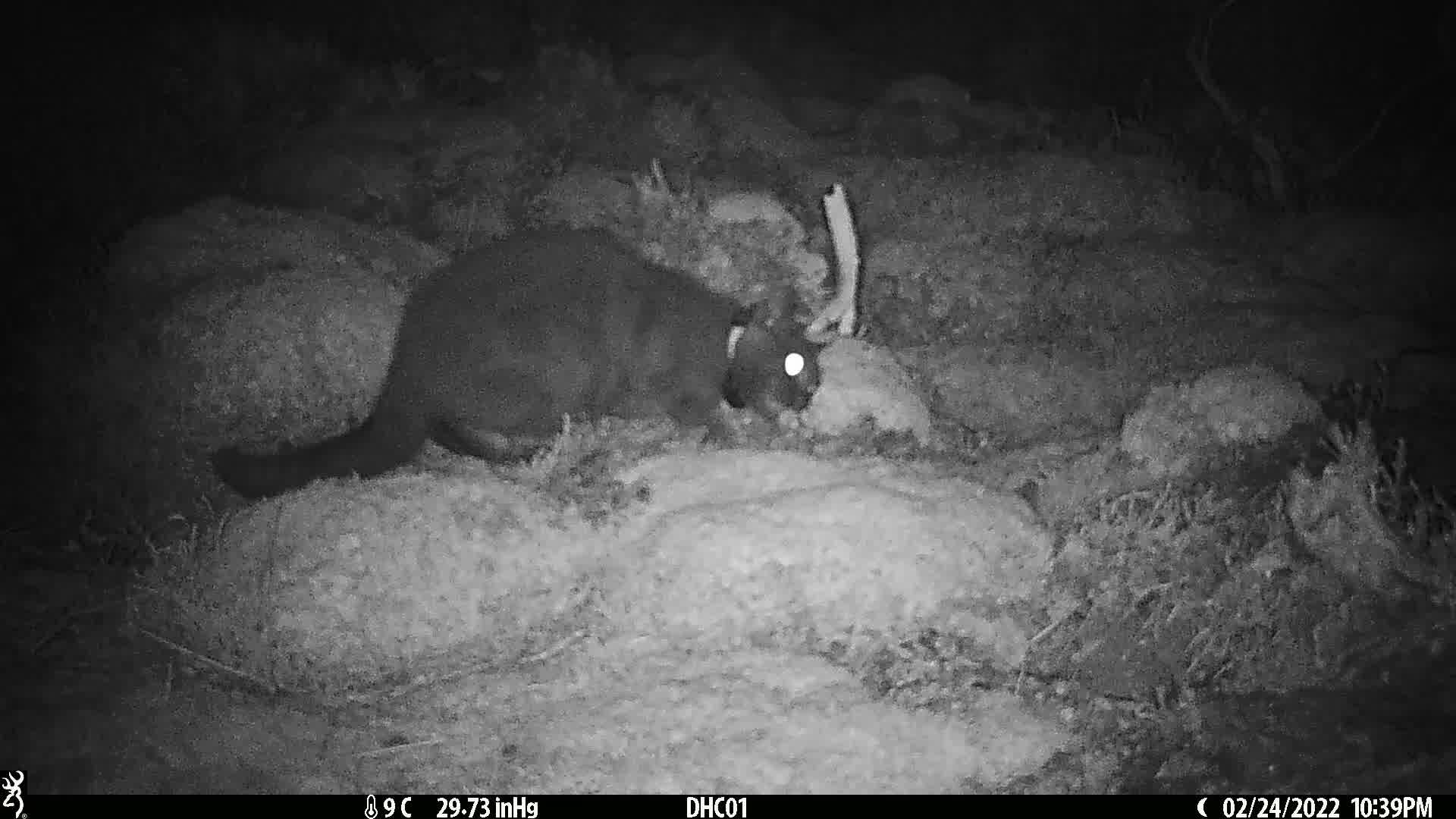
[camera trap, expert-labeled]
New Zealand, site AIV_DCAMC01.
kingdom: Animalia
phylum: Chordata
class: Mammalia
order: Carnivora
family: Felidae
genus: Felis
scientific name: Felis catus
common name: domestic cat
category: cat